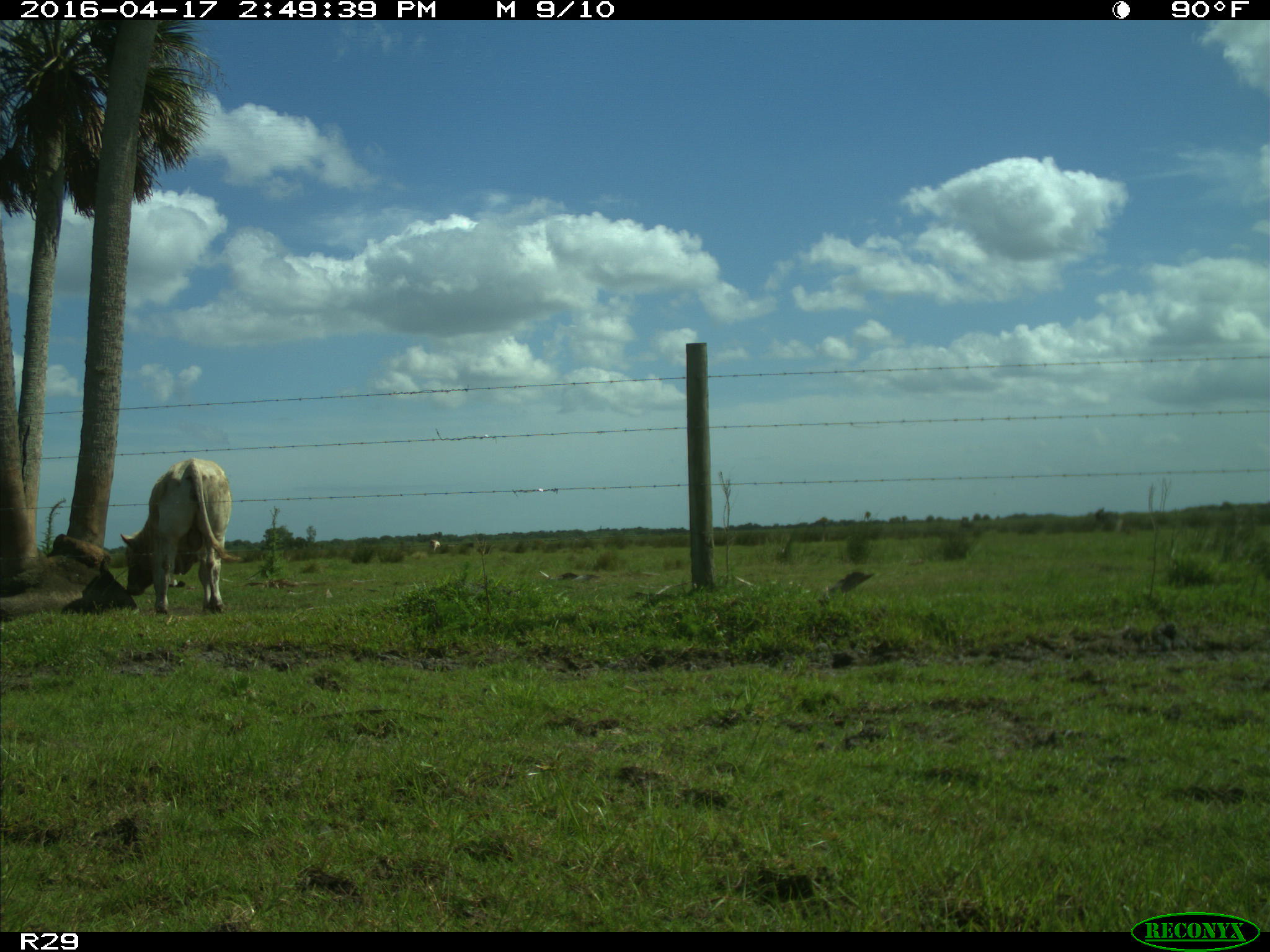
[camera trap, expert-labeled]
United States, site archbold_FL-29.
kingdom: Animalia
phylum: Chordata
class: Mammalia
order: Artiodactyla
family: Bovidae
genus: Bos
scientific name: Bos taurus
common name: domestic cow